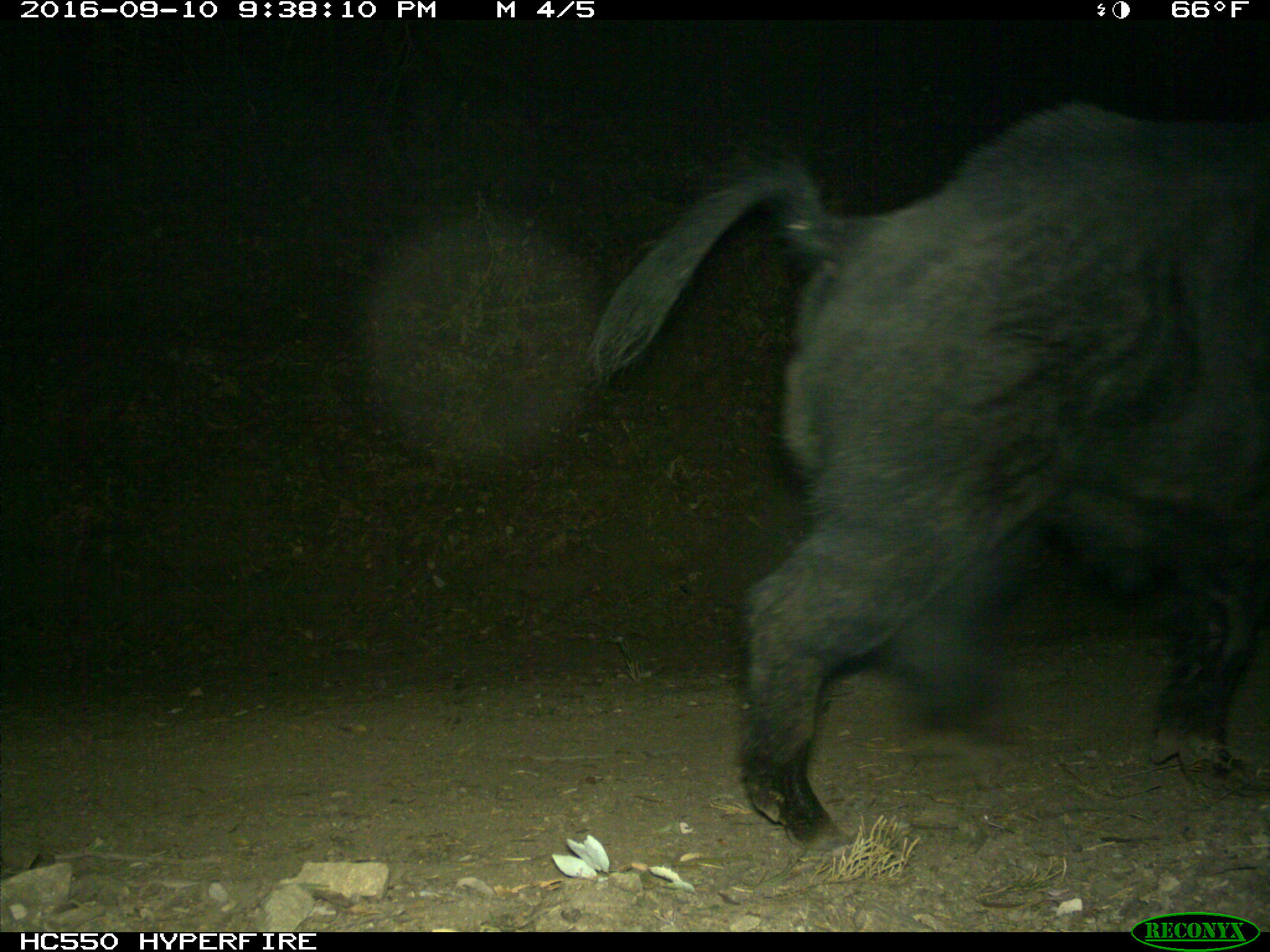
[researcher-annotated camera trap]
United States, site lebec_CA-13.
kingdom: Animalia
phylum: Chordata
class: Mammalia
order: Artiodactyla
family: Suidae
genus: Sus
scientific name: Sus scrofa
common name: wild boar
Sus scrofa (wild boar).